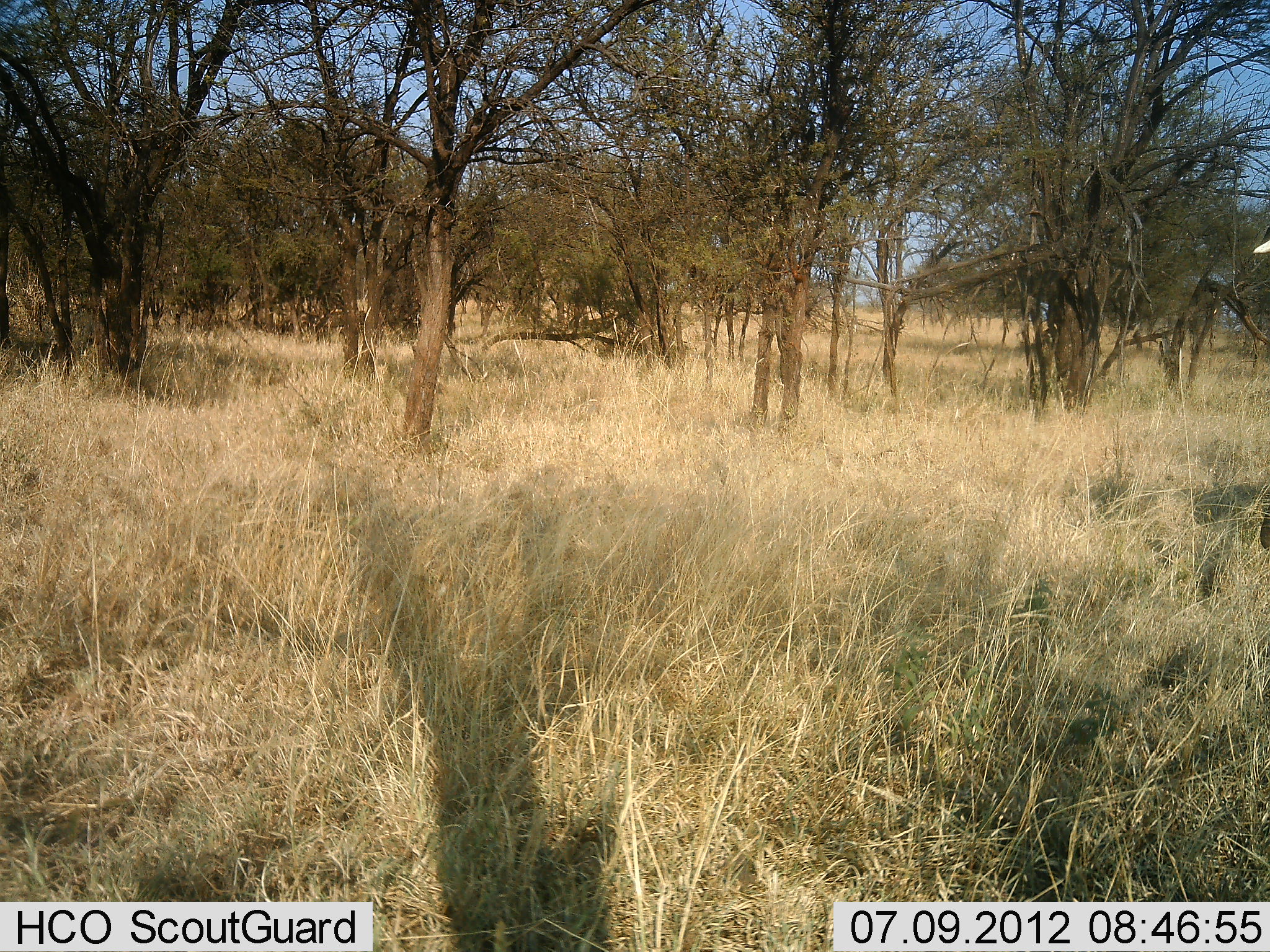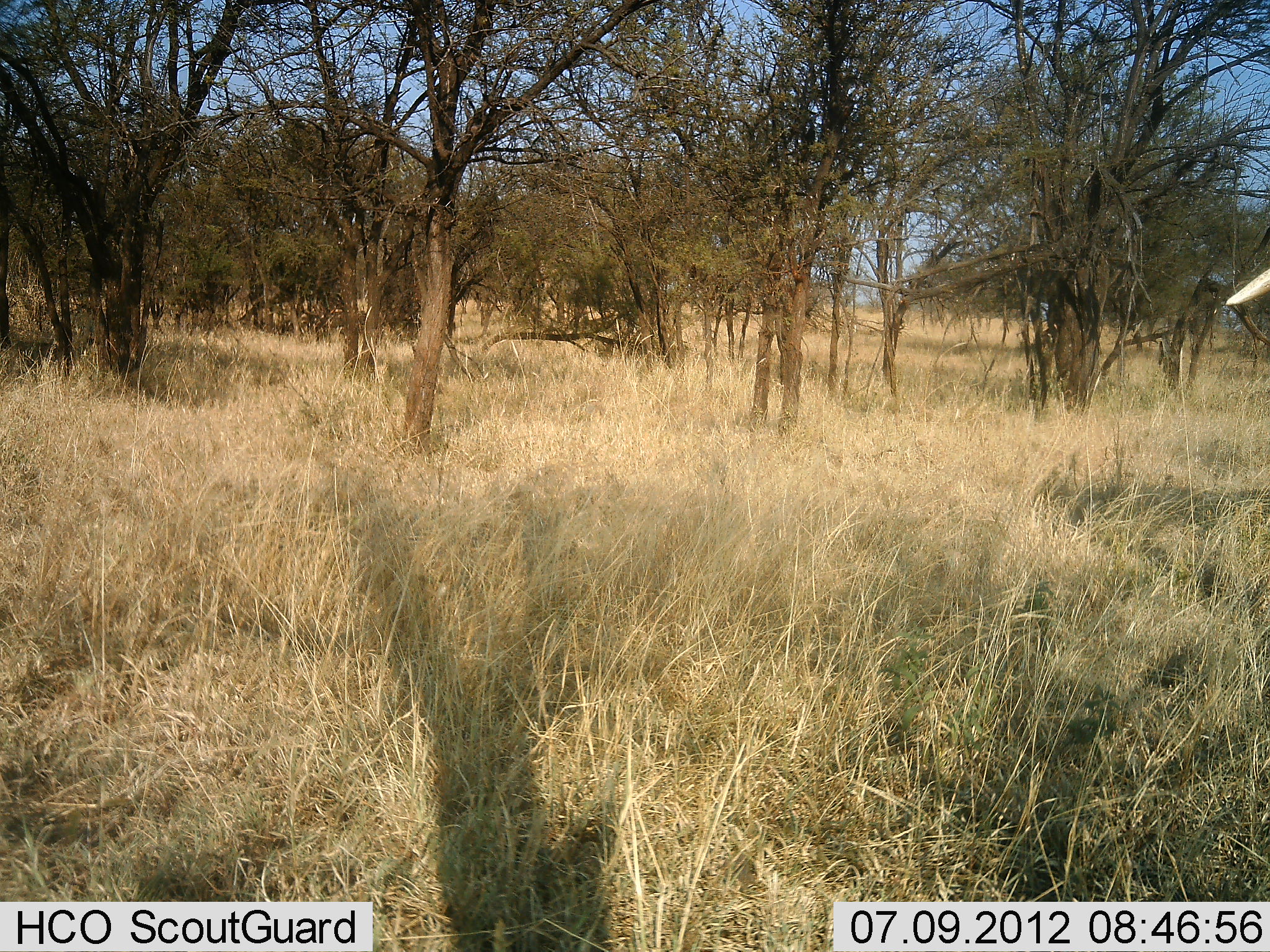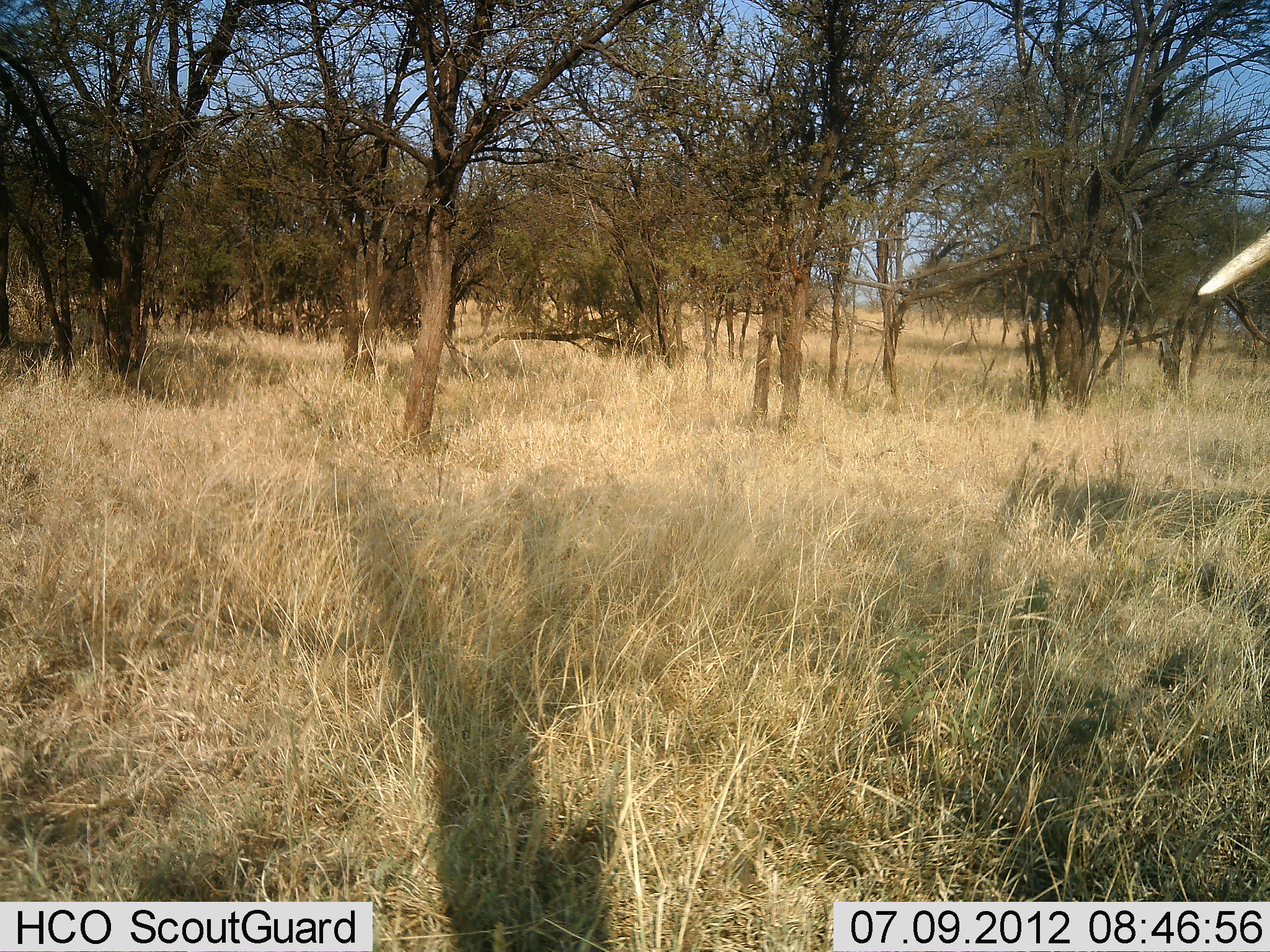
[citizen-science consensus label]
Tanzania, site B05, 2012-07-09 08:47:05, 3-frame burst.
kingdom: Animalia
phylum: Chordata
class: Mammalia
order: Proboscidea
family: Elephantidae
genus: Loxodonta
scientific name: Loxodonta africana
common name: african bush elephant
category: elephant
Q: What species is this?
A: Elephant (african bush elephant) (Loxodonta africana).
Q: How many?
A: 1.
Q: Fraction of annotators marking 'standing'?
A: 40%.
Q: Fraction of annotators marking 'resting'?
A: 0%.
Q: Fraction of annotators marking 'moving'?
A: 70%.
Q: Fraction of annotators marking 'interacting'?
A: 0%.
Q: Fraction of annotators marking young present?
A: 0%.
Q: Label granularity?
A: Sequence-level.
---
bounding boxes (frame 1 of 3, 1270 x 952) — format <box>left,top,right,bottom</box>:
animal: <box>1259,502,1270,553</box>; <box>1253,236,1270,257</box>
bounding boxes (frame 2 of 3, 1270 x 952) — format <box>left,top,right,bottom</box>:
animal: <box>1225,266,1270,307</box>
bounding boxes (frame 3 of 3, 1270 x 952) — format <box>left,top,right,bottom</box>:
animal: <box>1198,227,1270,297</box>